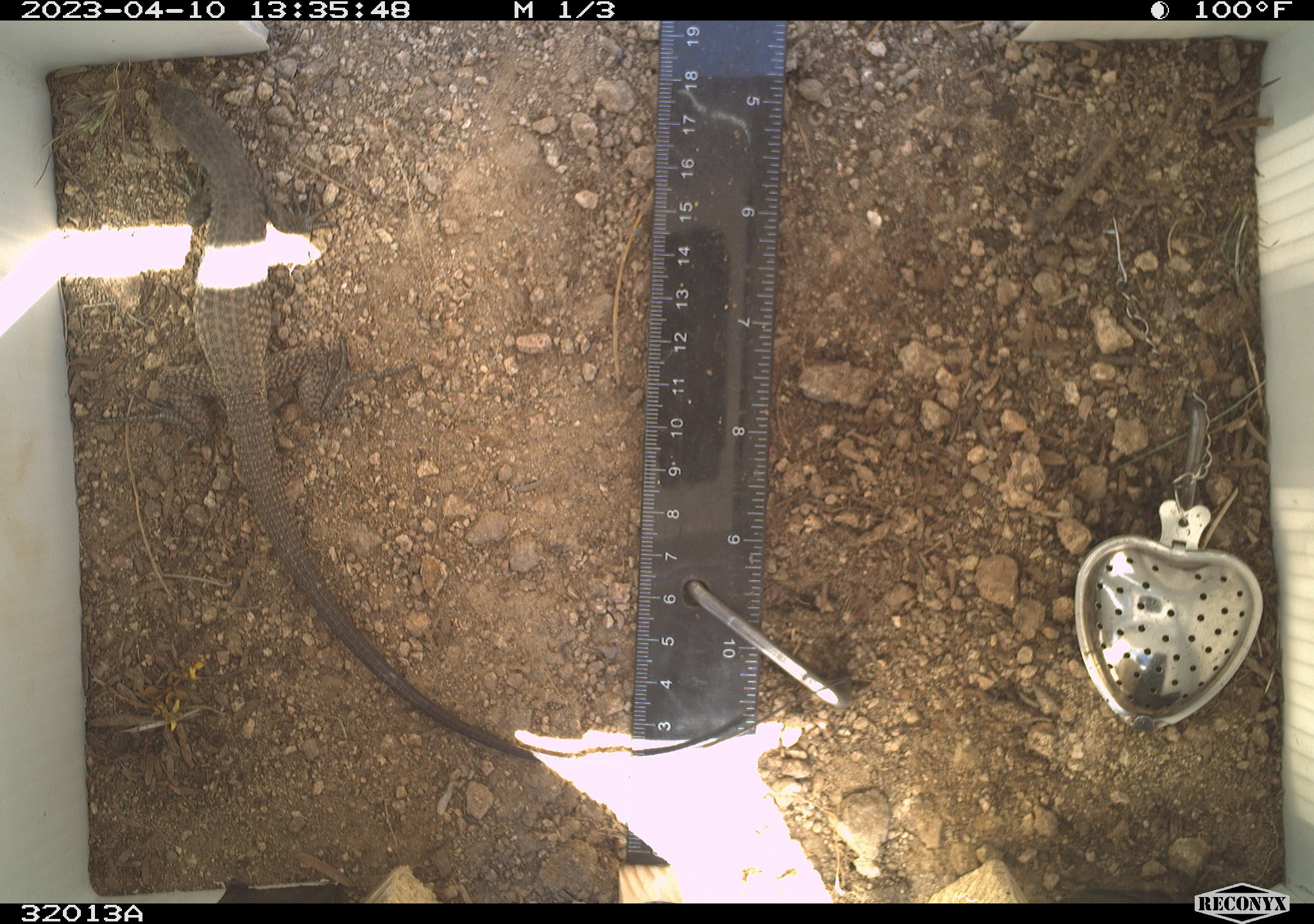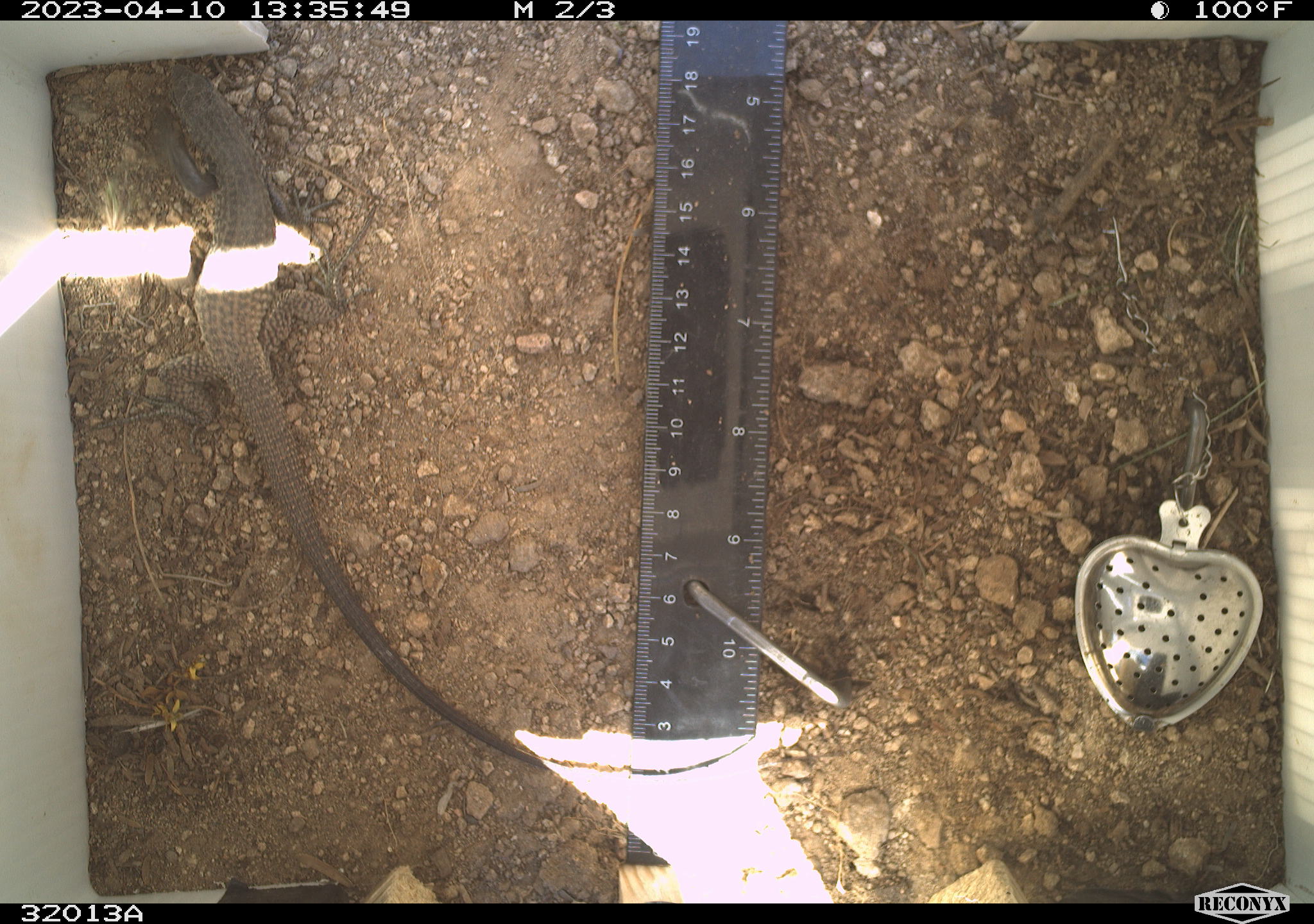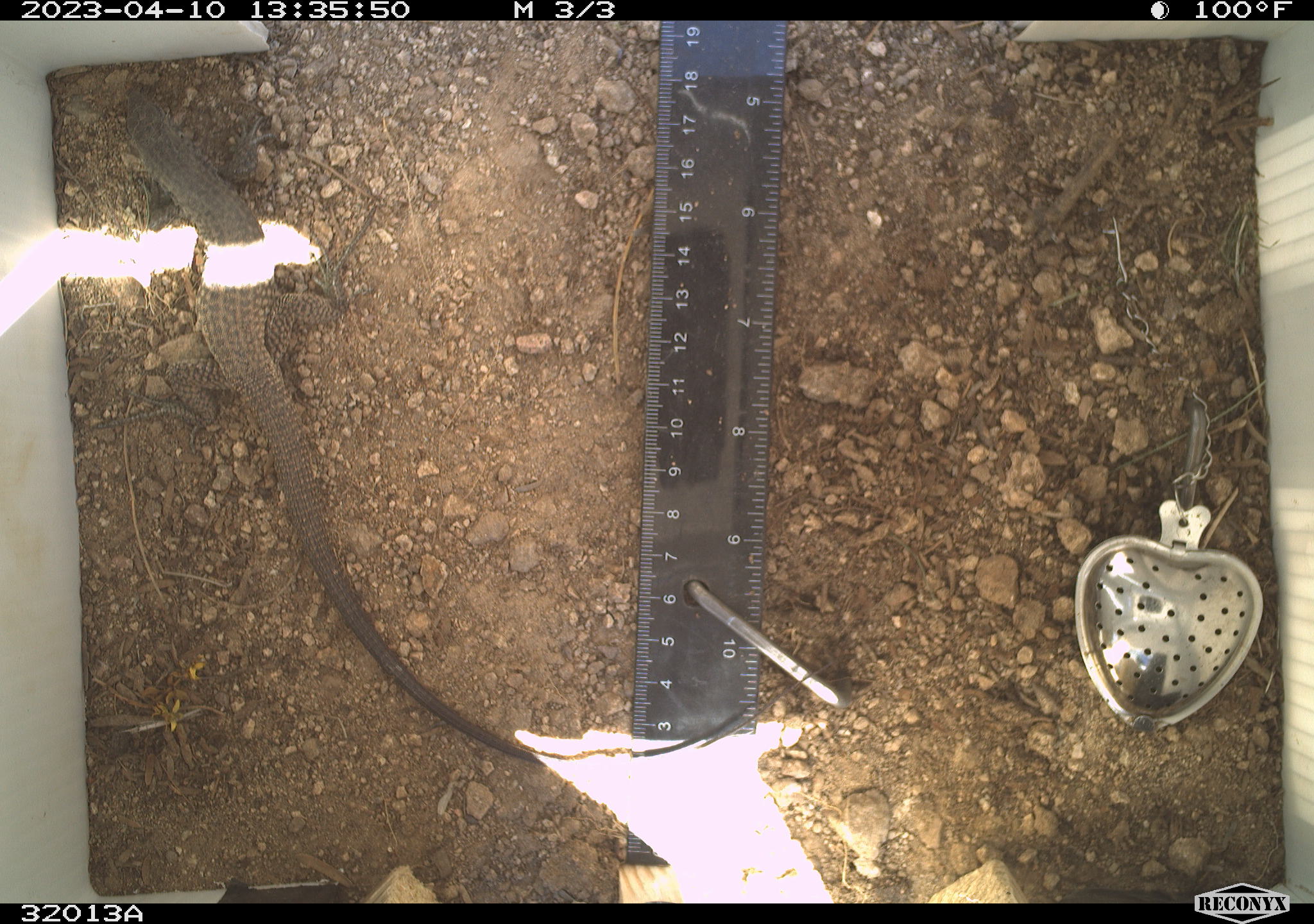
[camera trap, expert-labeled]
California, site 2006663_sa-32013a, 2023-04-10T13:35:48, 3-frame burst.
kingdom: Animalia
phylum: Chordata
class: Reptilia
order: Squamata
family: Teiidae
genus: Aspidoscelis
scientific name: Aspidoscelis tigris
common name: western whiptail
Western whiptail (Aspidoscelis tigris).